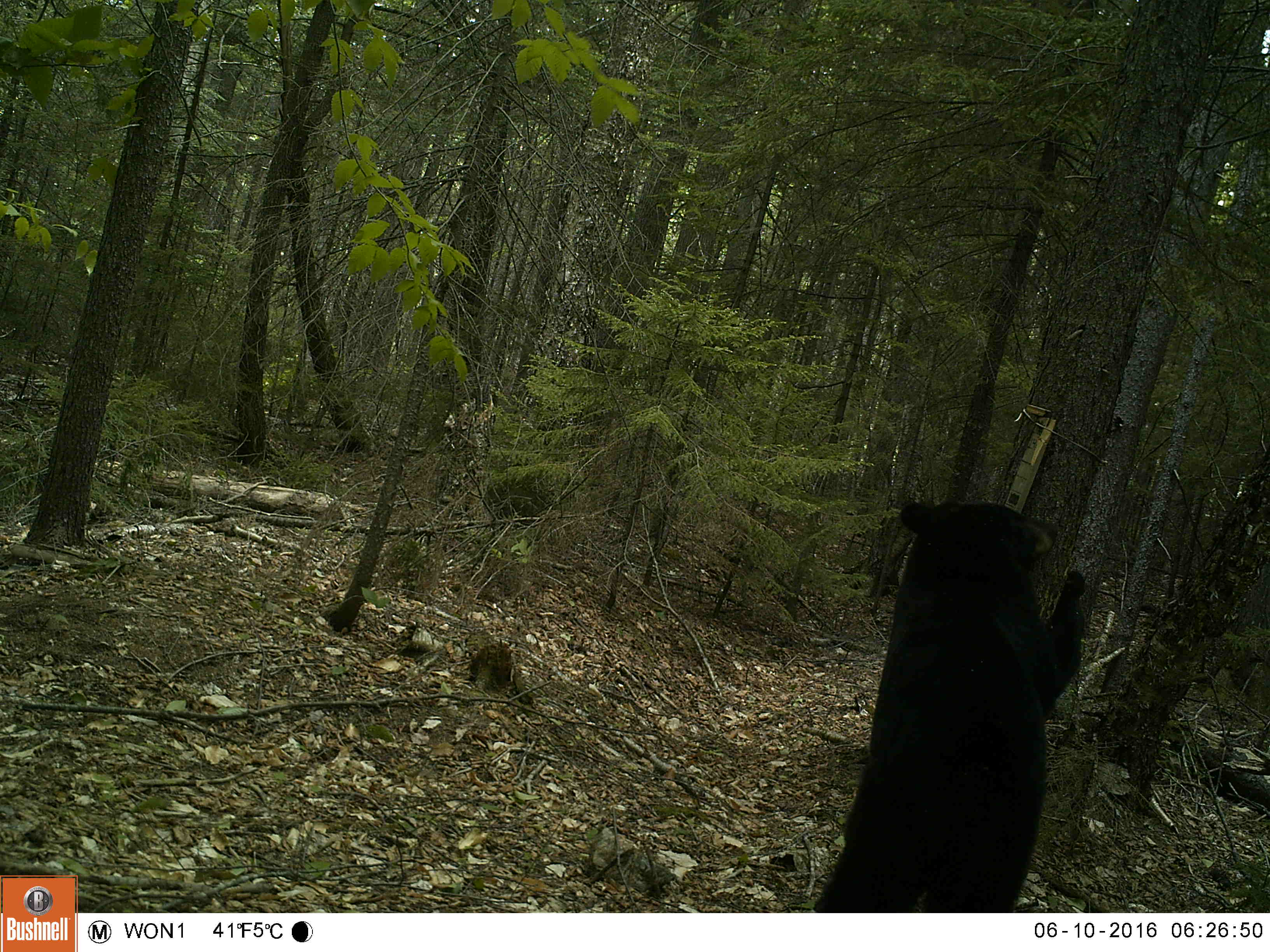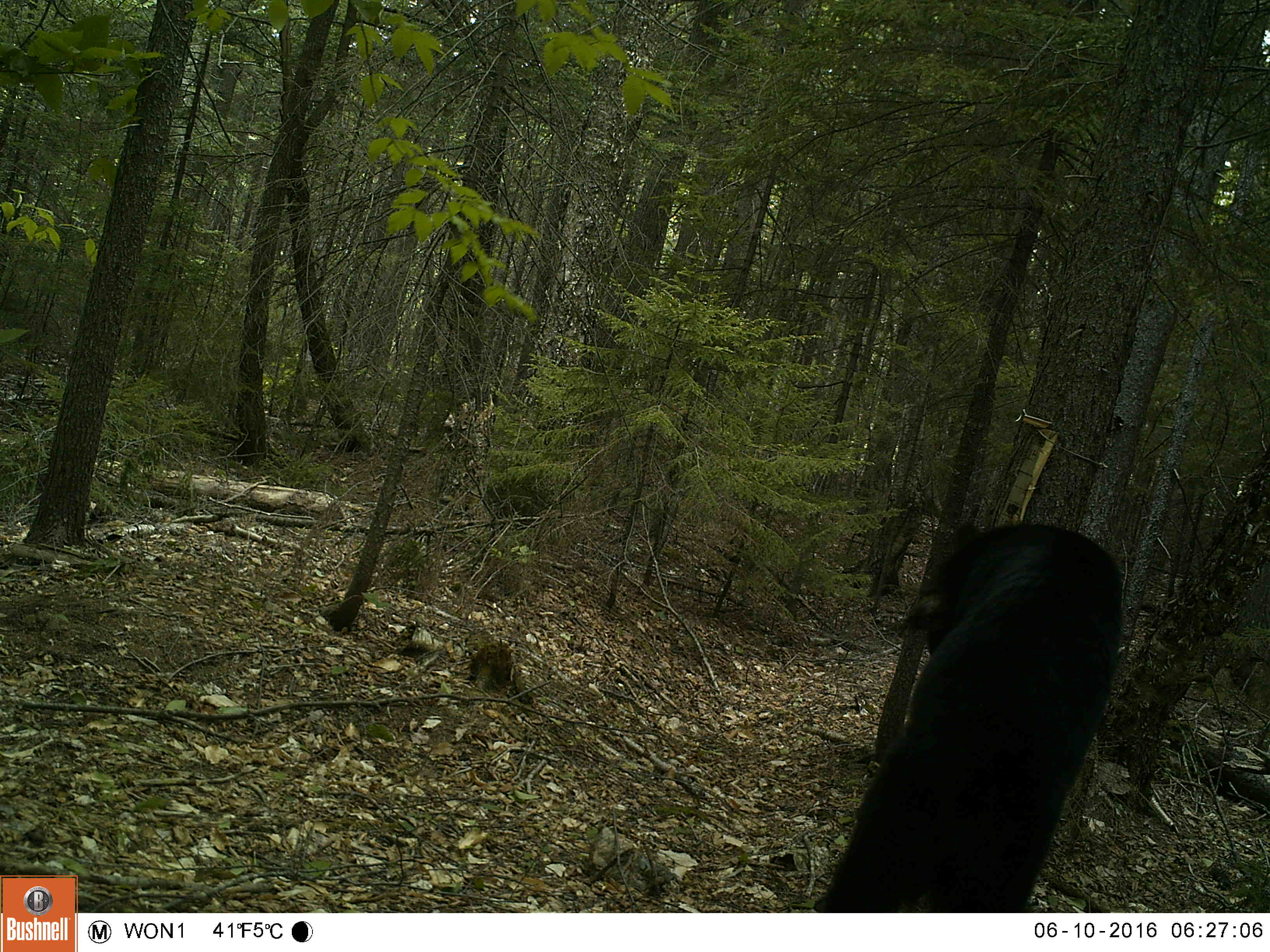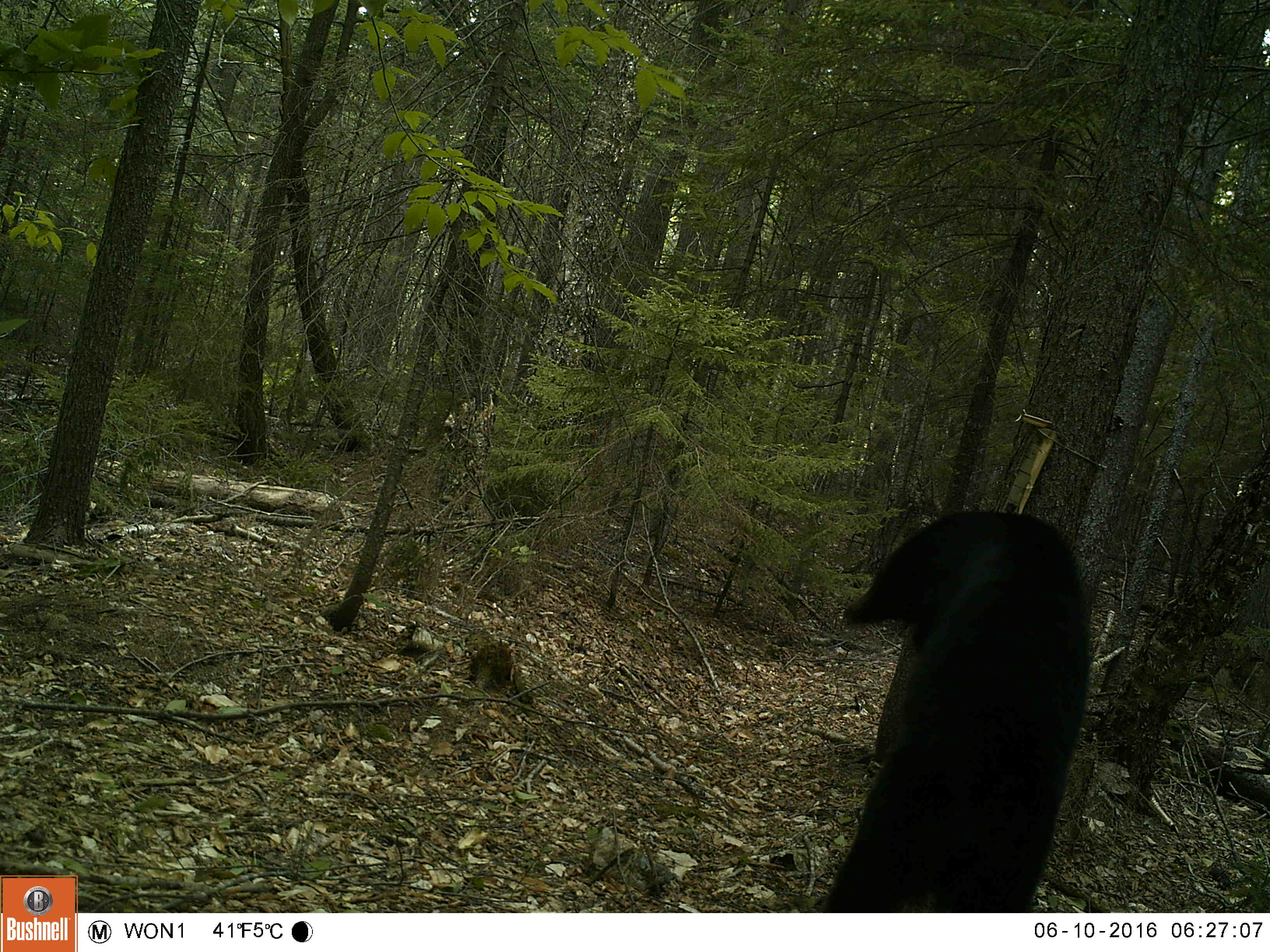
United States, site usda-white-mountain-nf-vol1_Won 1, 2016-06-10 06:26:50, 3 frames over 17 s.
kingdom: Animalia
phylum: Chordata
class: Mammalia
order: Carnivora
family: Ursidae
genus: Ursus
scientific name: Ursus americanus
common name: black bear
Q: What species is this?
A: Black bear (Ursus americanus).